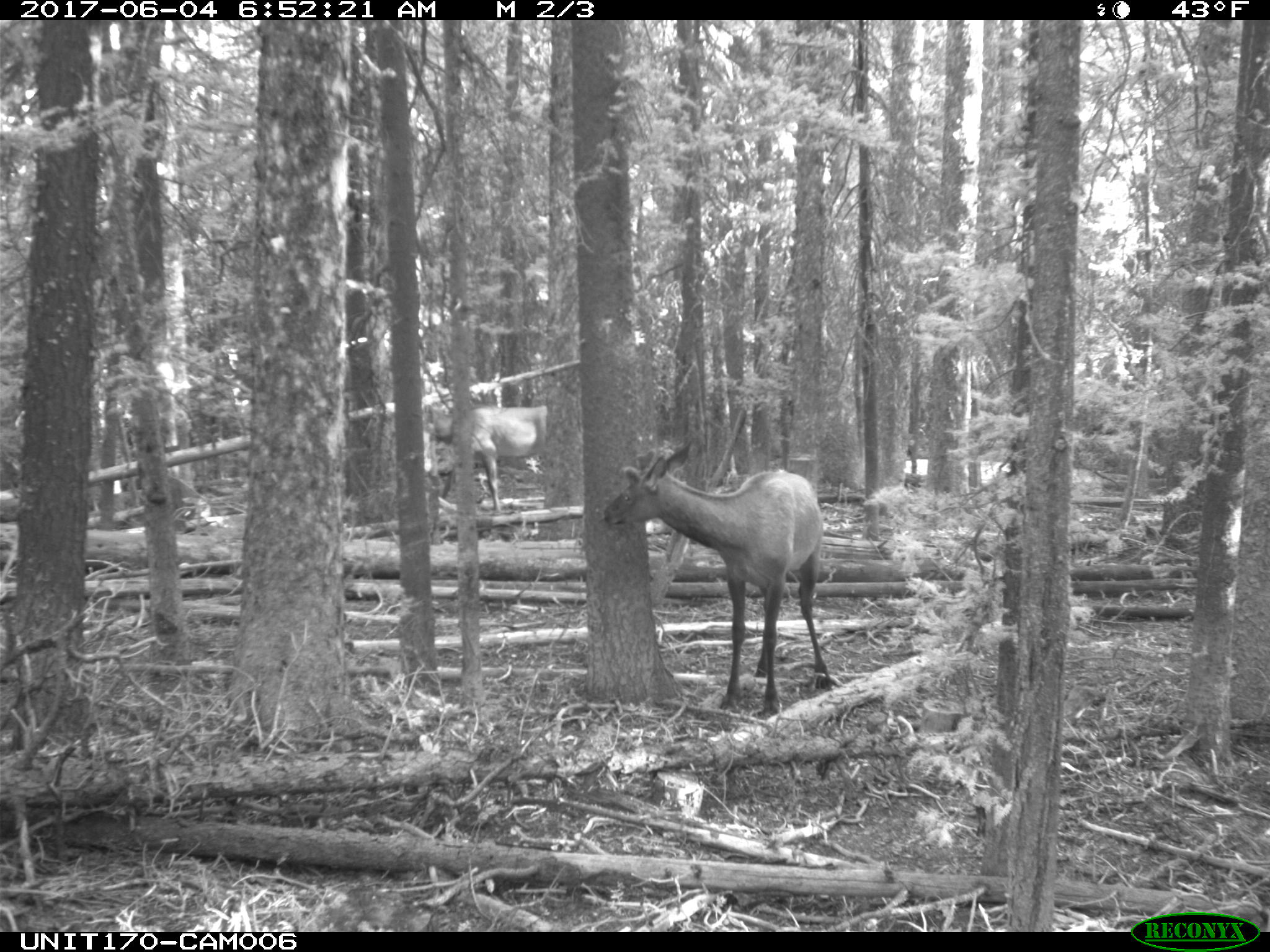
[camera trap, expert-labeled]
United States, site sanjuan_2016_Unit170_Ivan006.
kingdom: Animalia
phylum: Chordata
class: Mammalia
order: Artiodactyla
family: Cervidae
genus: Cervus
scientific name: Cervus elaphus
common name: red deer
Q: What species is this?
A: Cervus elaphus (red deer).